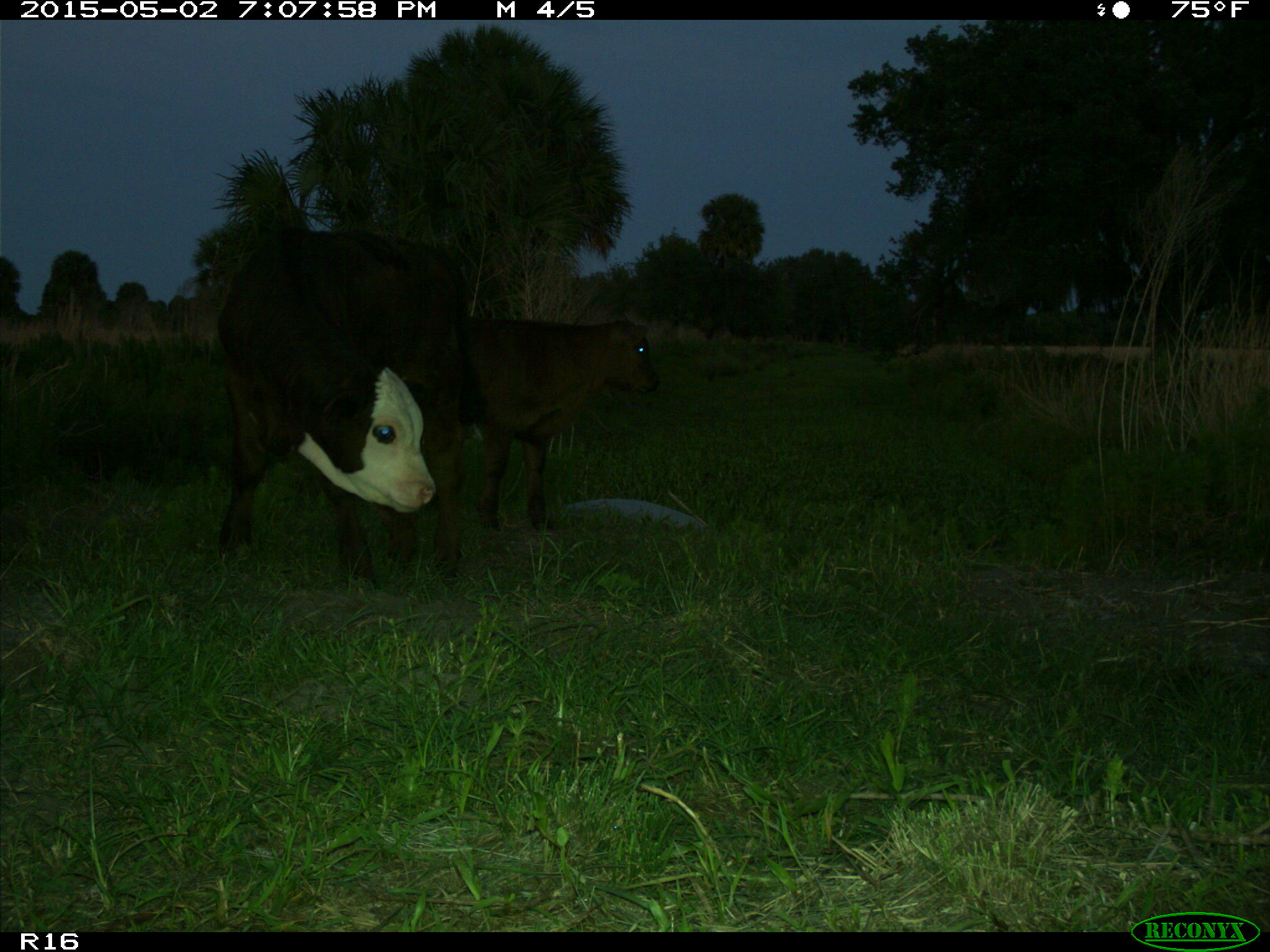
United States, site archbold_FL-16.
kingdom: Animalia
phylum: Chordata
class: Mammalia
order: Artiodactyla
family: Bovidae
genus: Bos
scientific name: Bos taurus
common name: domestic cow